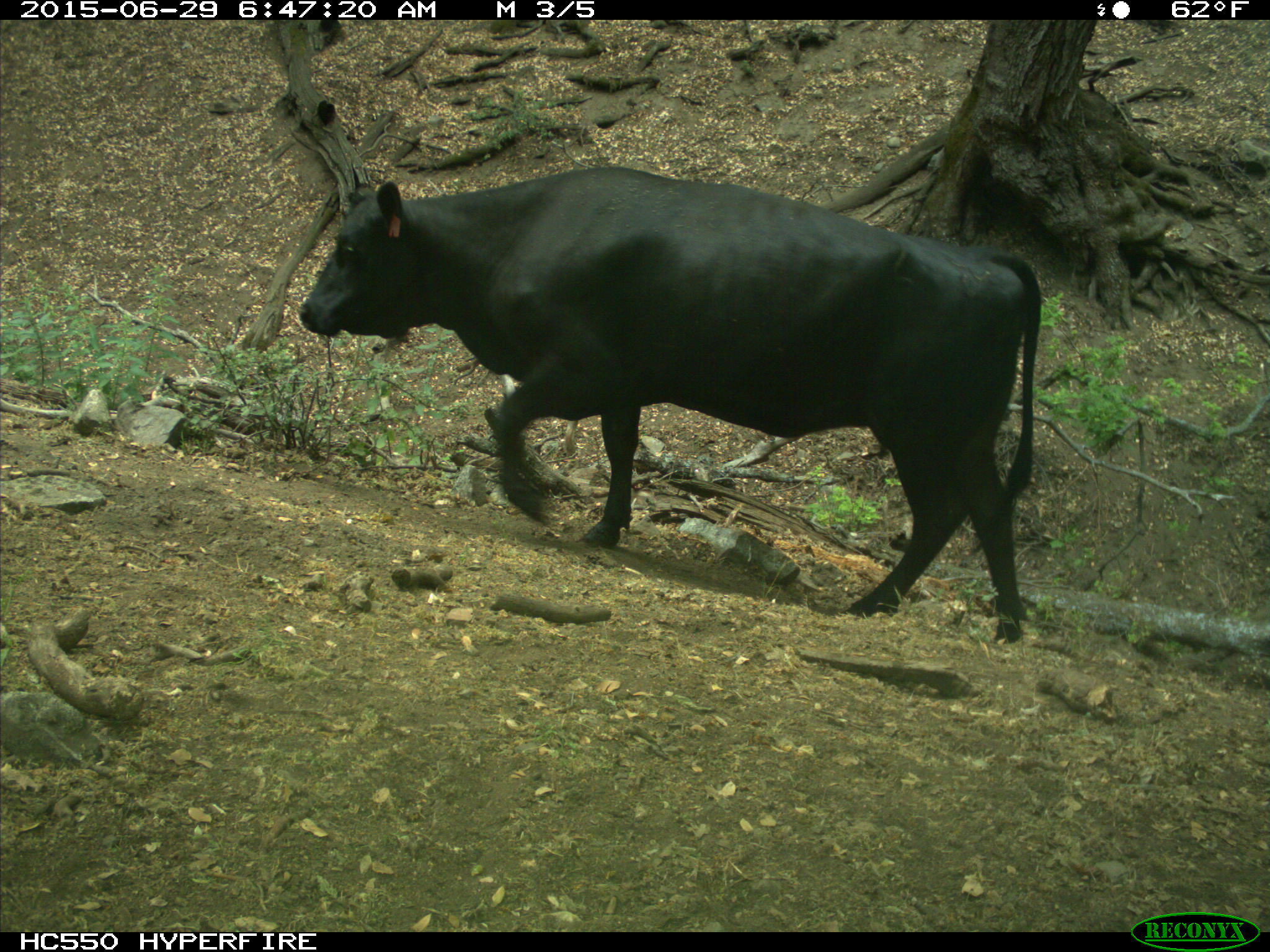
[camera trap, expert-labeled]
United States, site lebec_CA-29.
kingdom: Animalia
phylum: Chordata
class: Mammalia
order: Artiodactyla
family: Bovidae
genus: Bos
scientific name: Bos taurus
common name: domestic cow